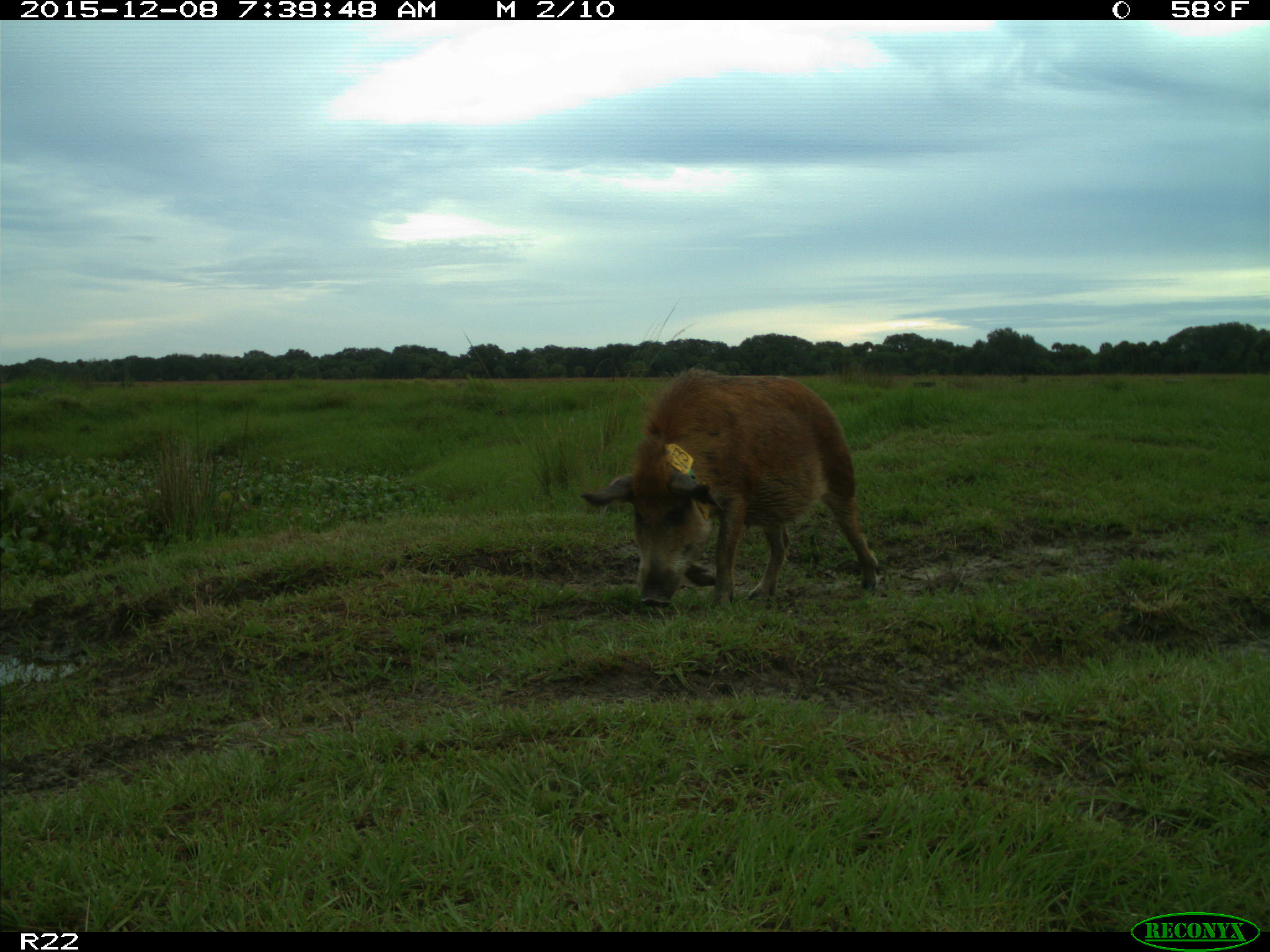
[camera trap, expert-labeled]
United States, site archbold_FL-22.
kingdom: Animalia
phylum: Chordata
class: Mammalia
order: Artiodactyla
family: Suidae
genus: Sus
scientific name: Sus scrofa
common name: wild boar